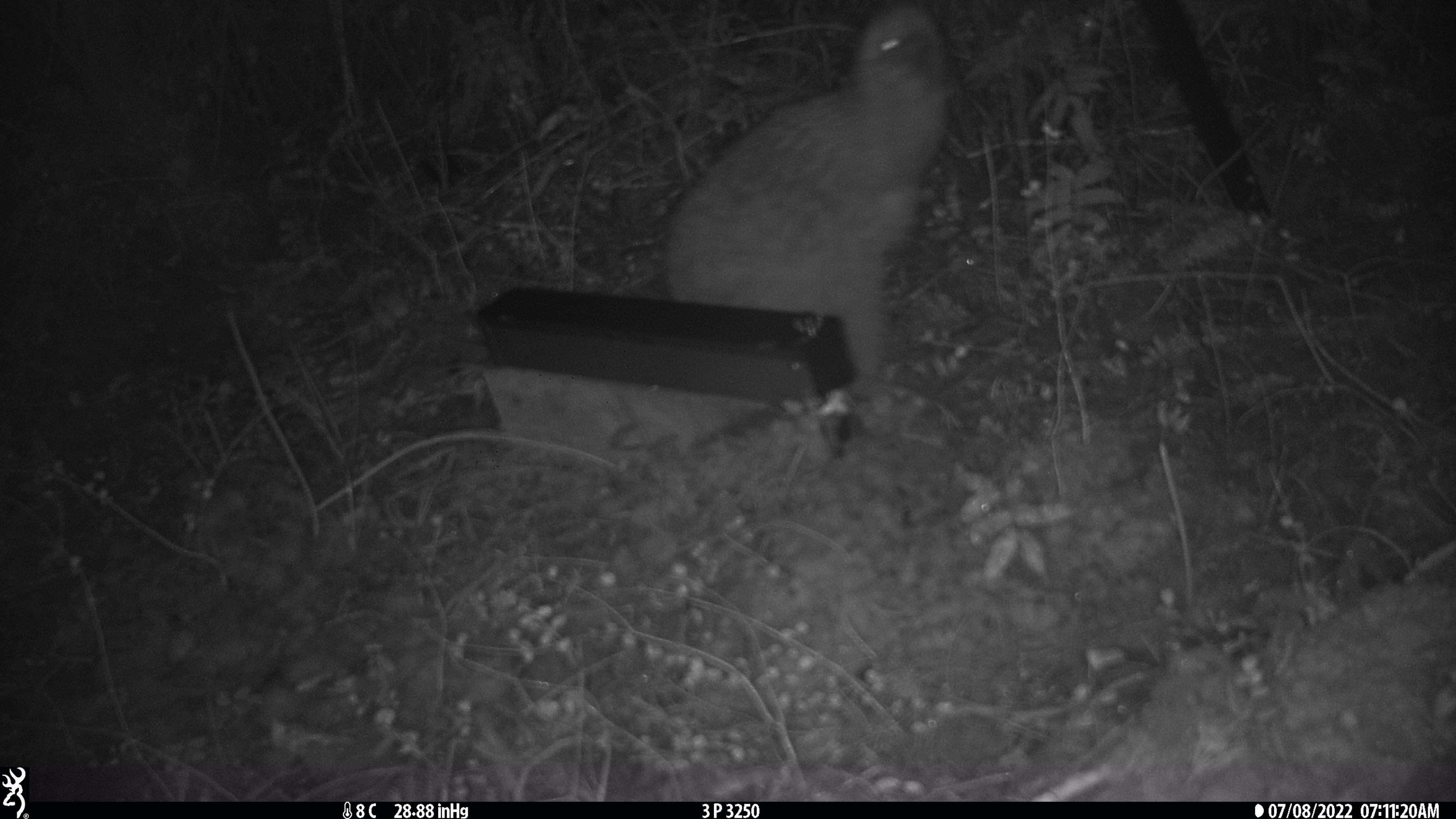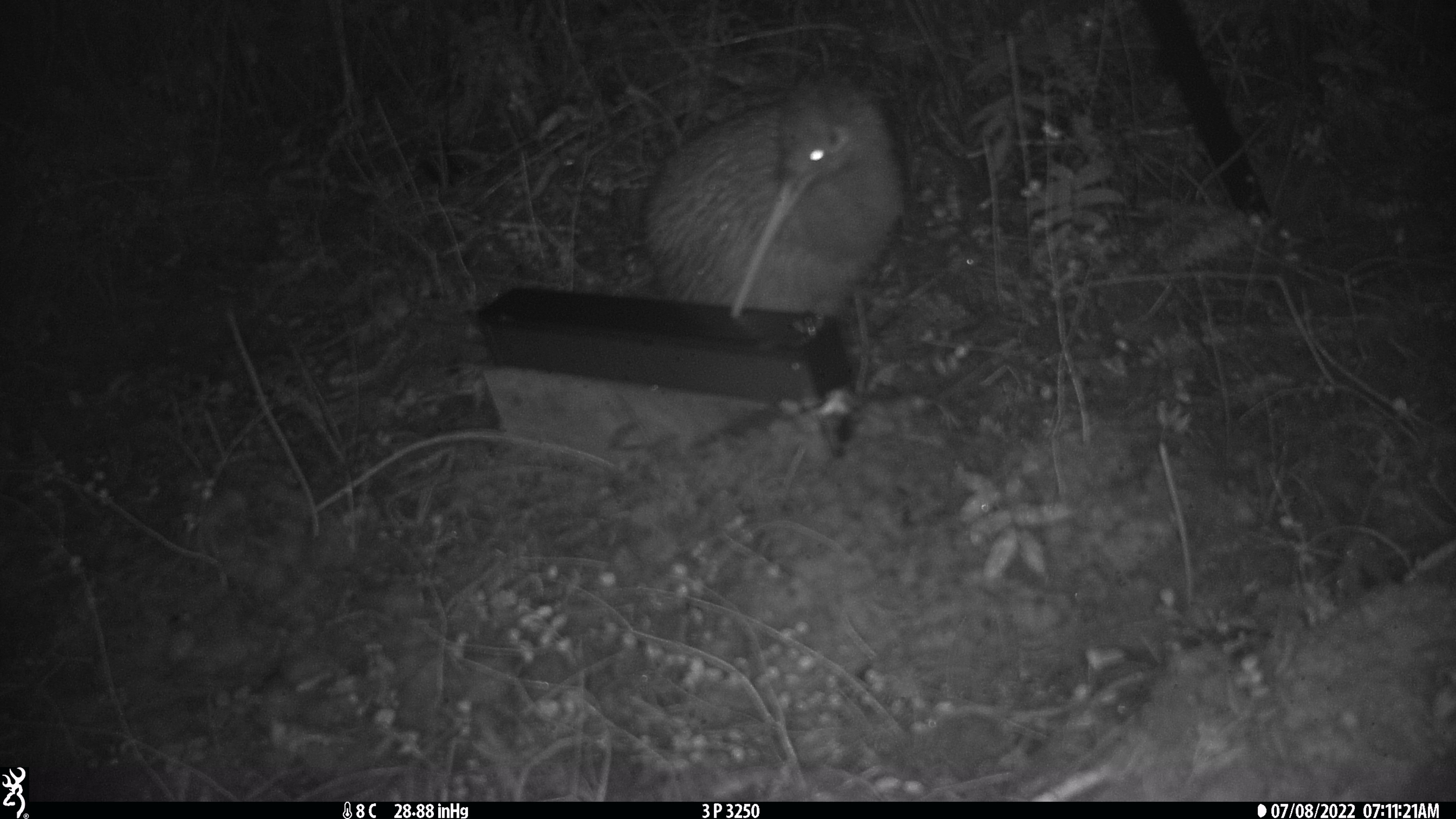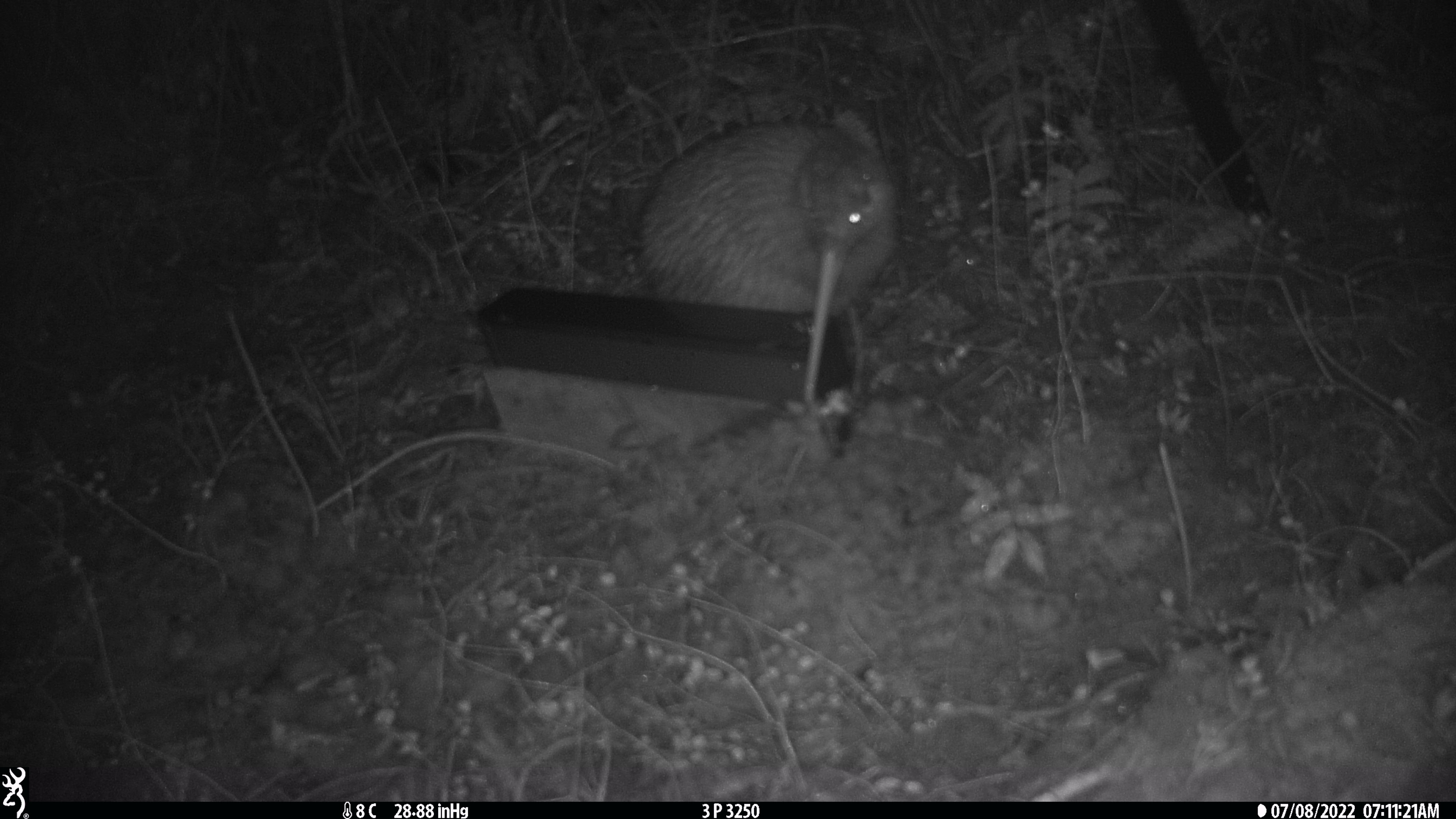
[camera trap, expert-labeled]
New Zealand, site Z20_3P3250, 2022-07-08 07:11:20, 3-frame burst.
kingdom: Animalia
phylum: Chordata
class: Aves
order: Apterygiformes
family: Apterygidae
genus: Apteryx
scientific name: Apteryx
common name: kiwi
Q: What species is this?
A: Kiwi (Apteryx).